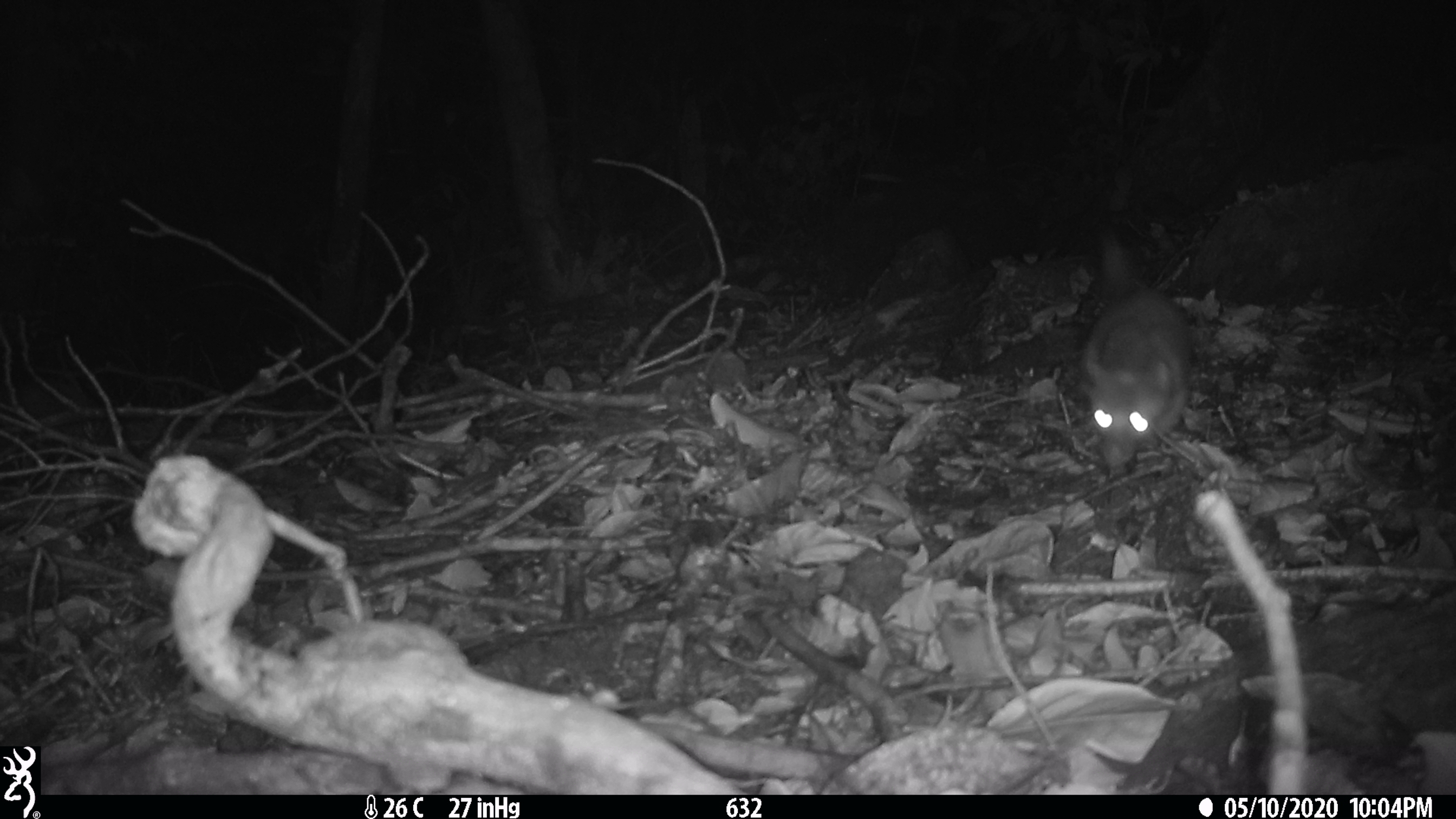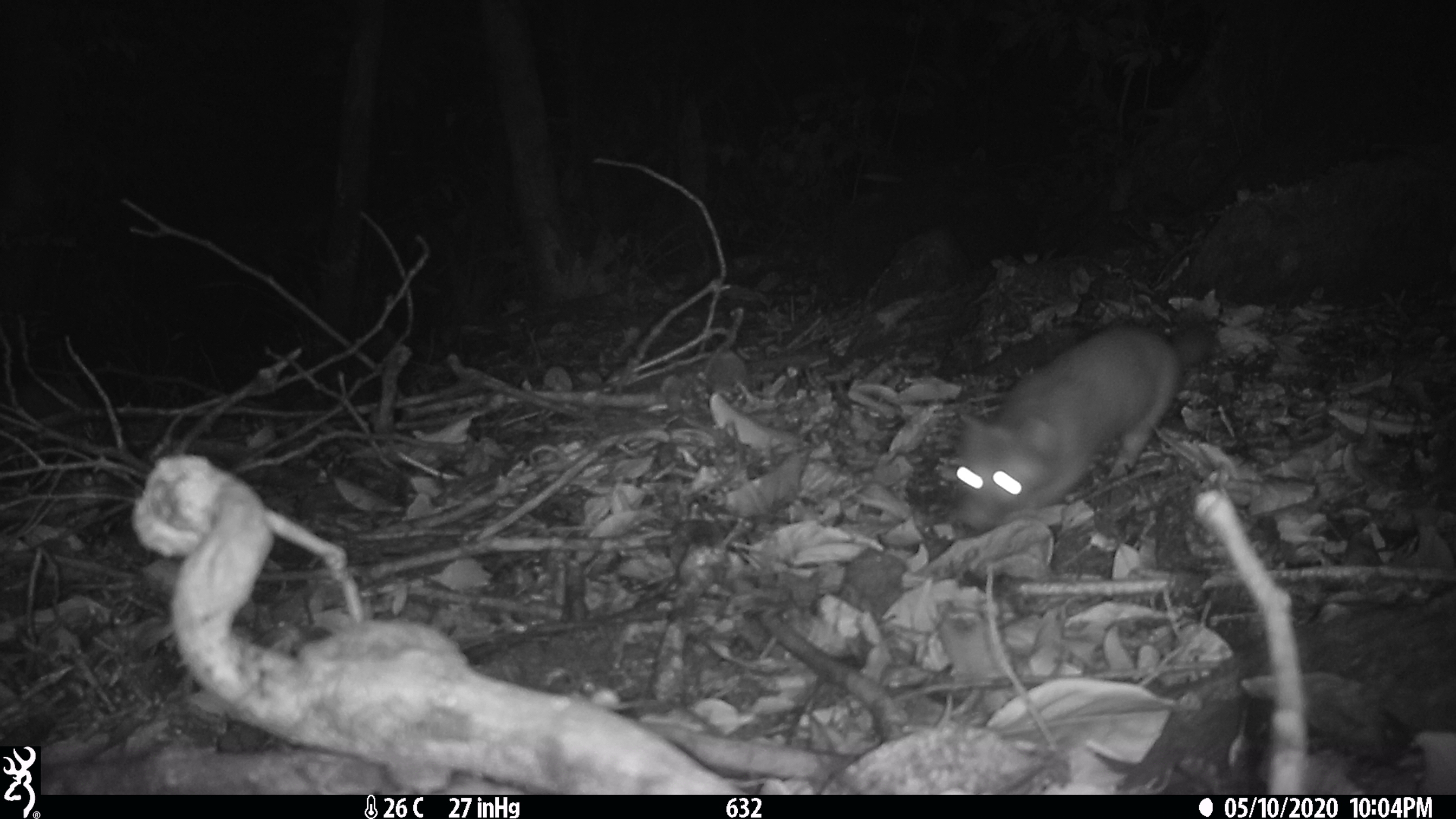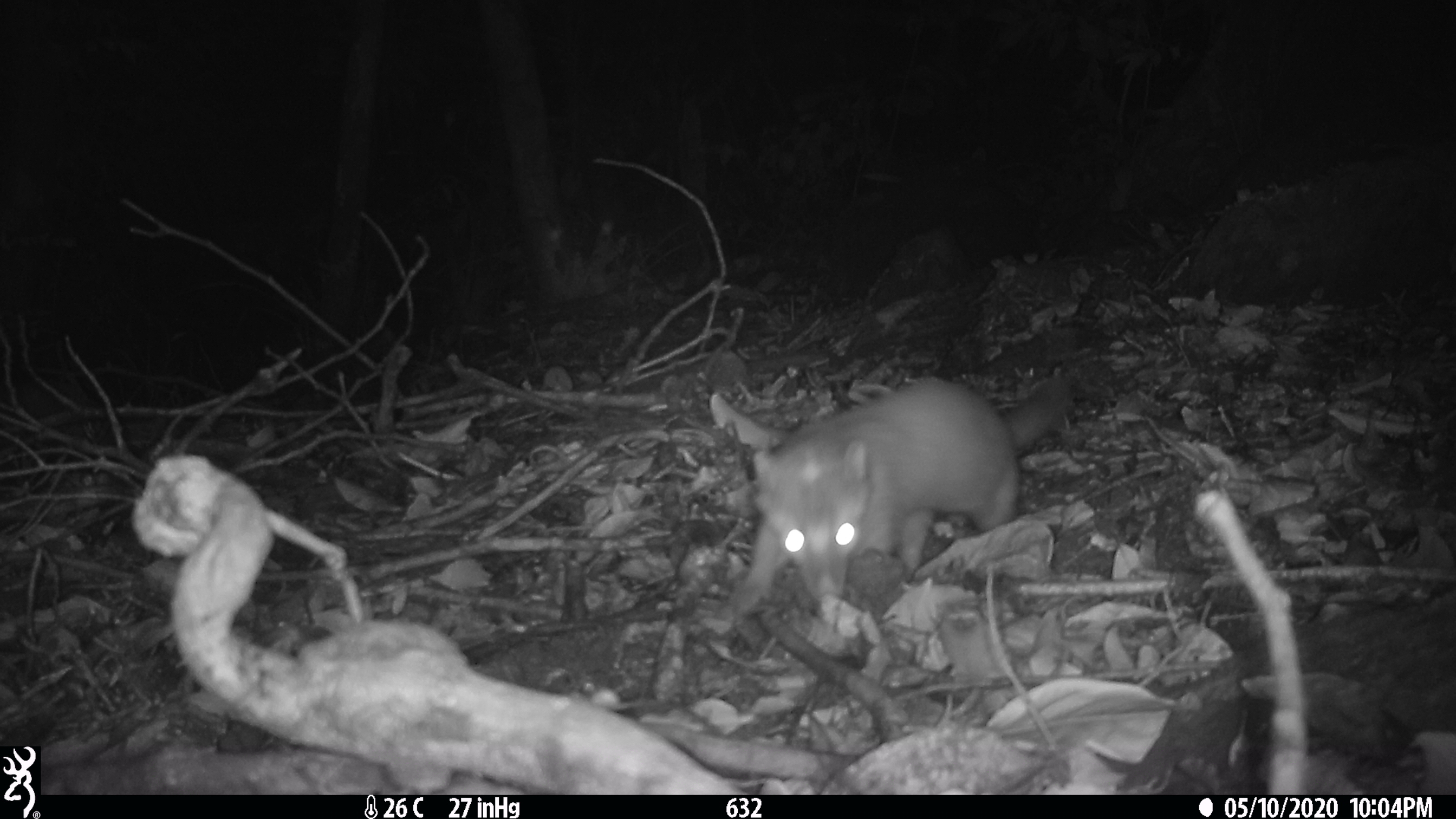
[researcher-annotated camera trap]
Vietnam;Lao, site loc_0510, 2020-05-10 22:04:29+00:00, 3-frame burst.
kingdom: Animalia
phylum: Chordata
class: Mammalia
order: Carnivora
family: Mustelidae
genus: Melogale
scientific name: Melogale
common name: ferret badger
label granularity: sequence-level